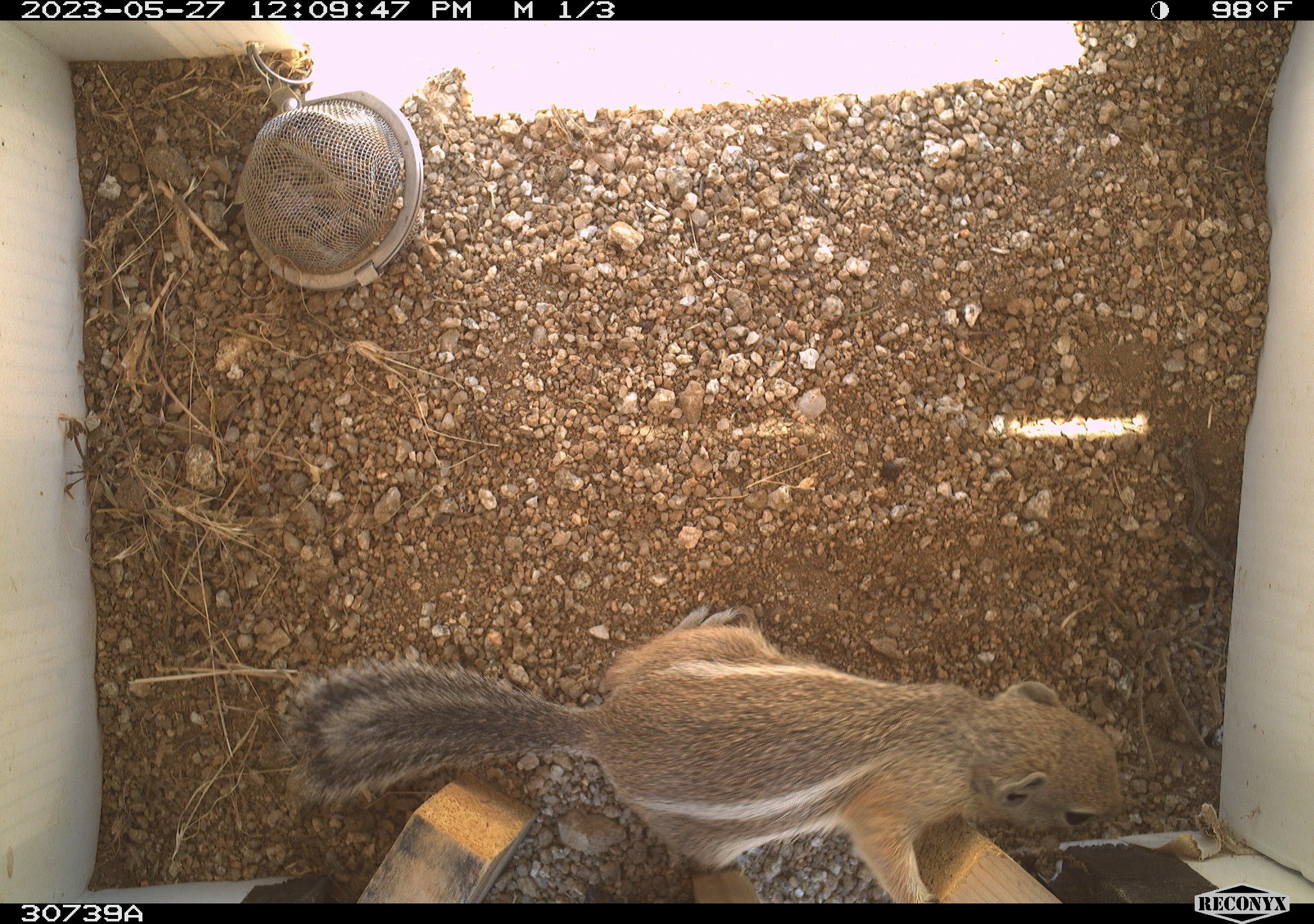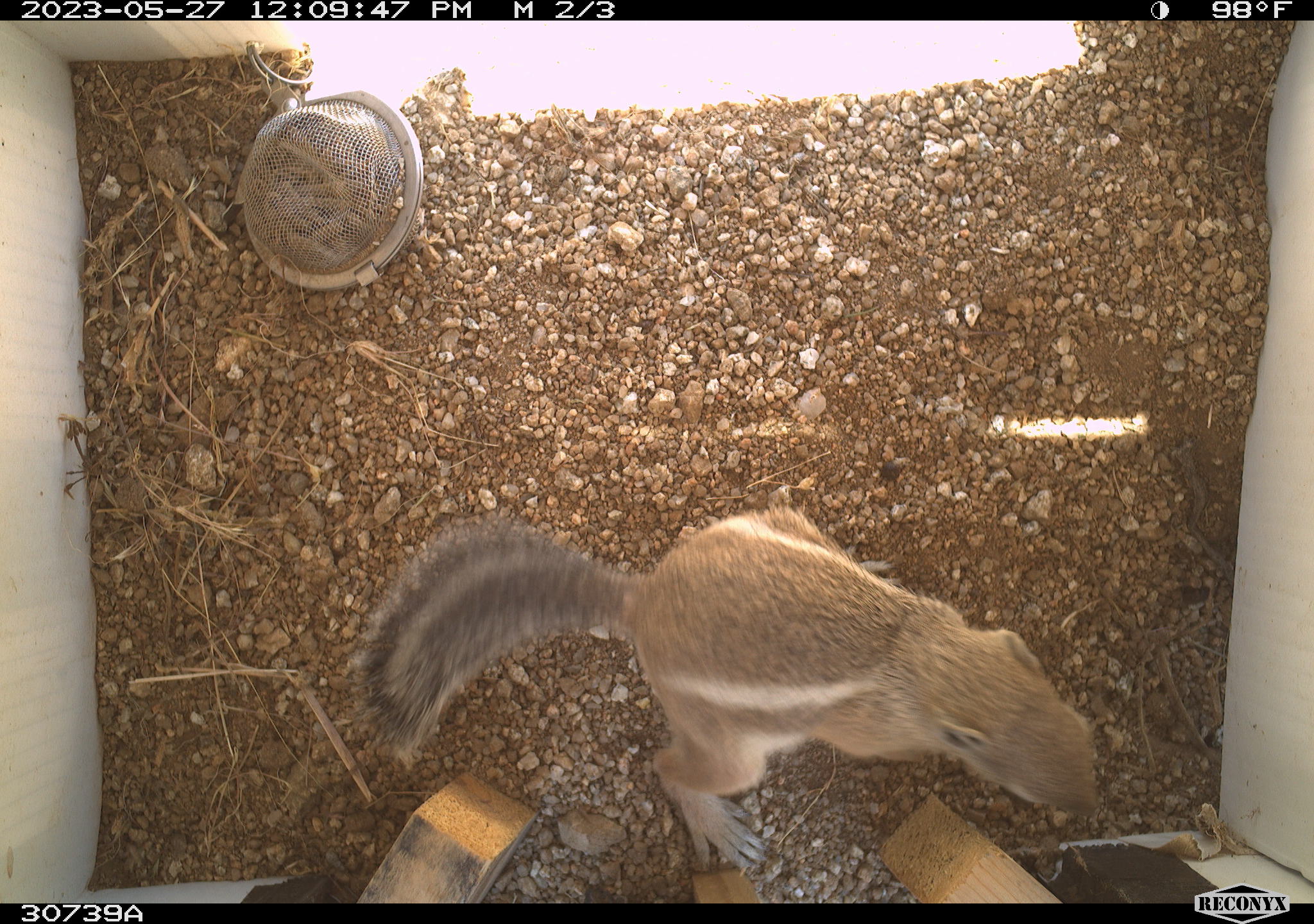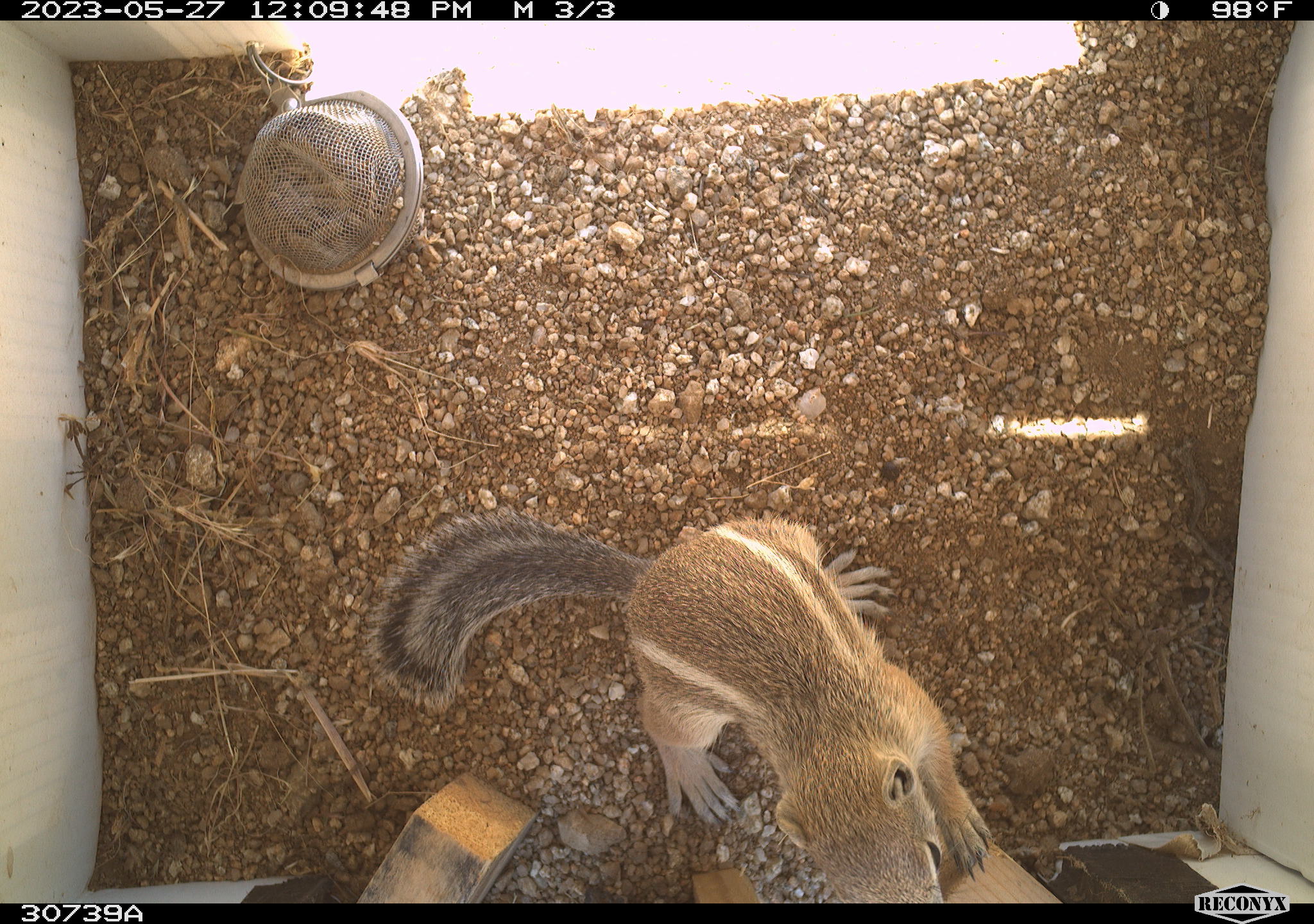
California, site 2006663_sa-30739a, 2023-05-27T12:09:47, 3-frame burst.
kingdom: Animalia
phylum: Chordata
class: Mammalia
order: Rodentia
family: Sciuridae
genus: Ammospermophilus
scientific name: Ammospermophilus leucurus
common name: white-tailed antelope squirrel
White-tailed antelope squirrel (Ammospermophilus leucurus).